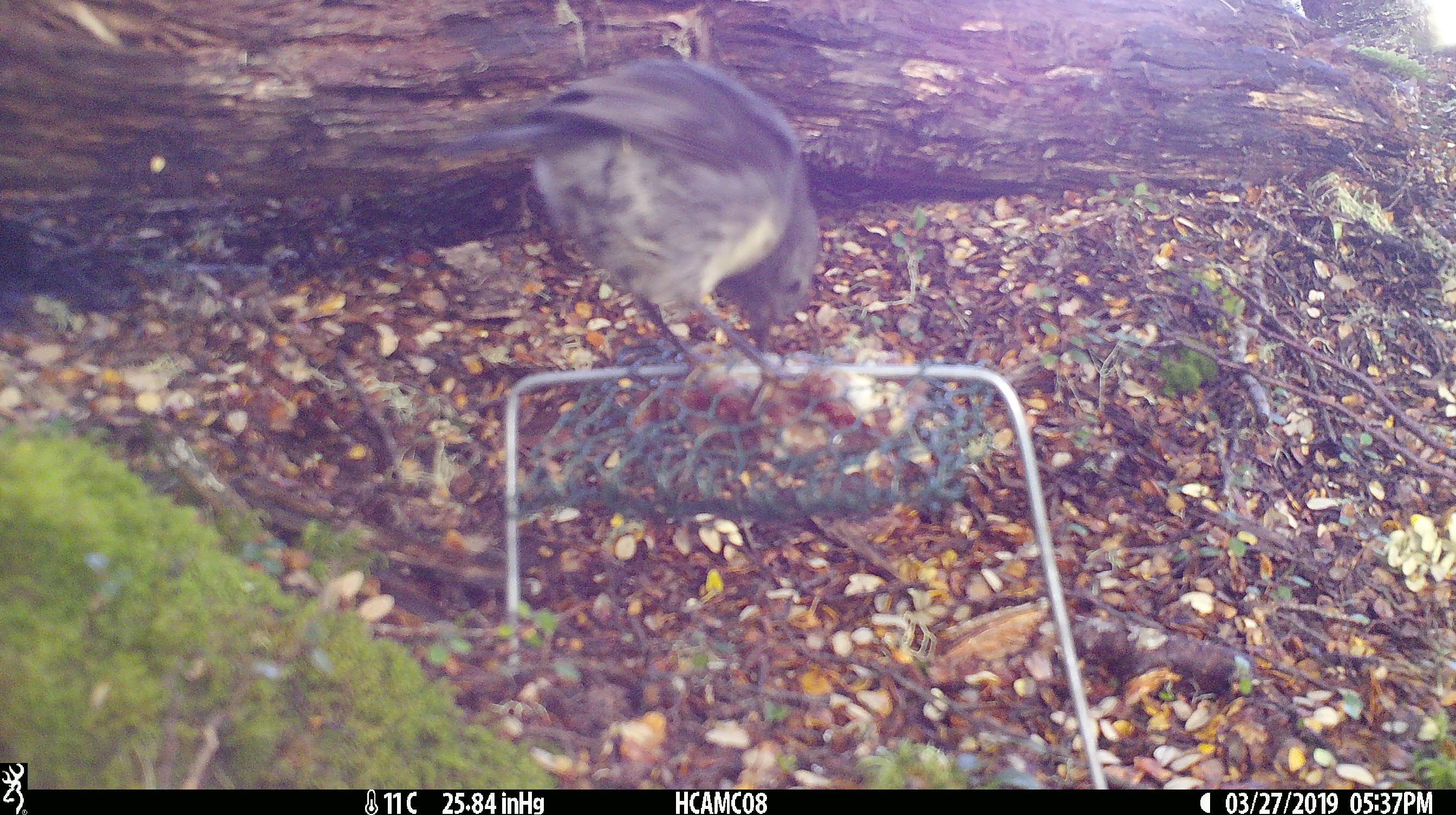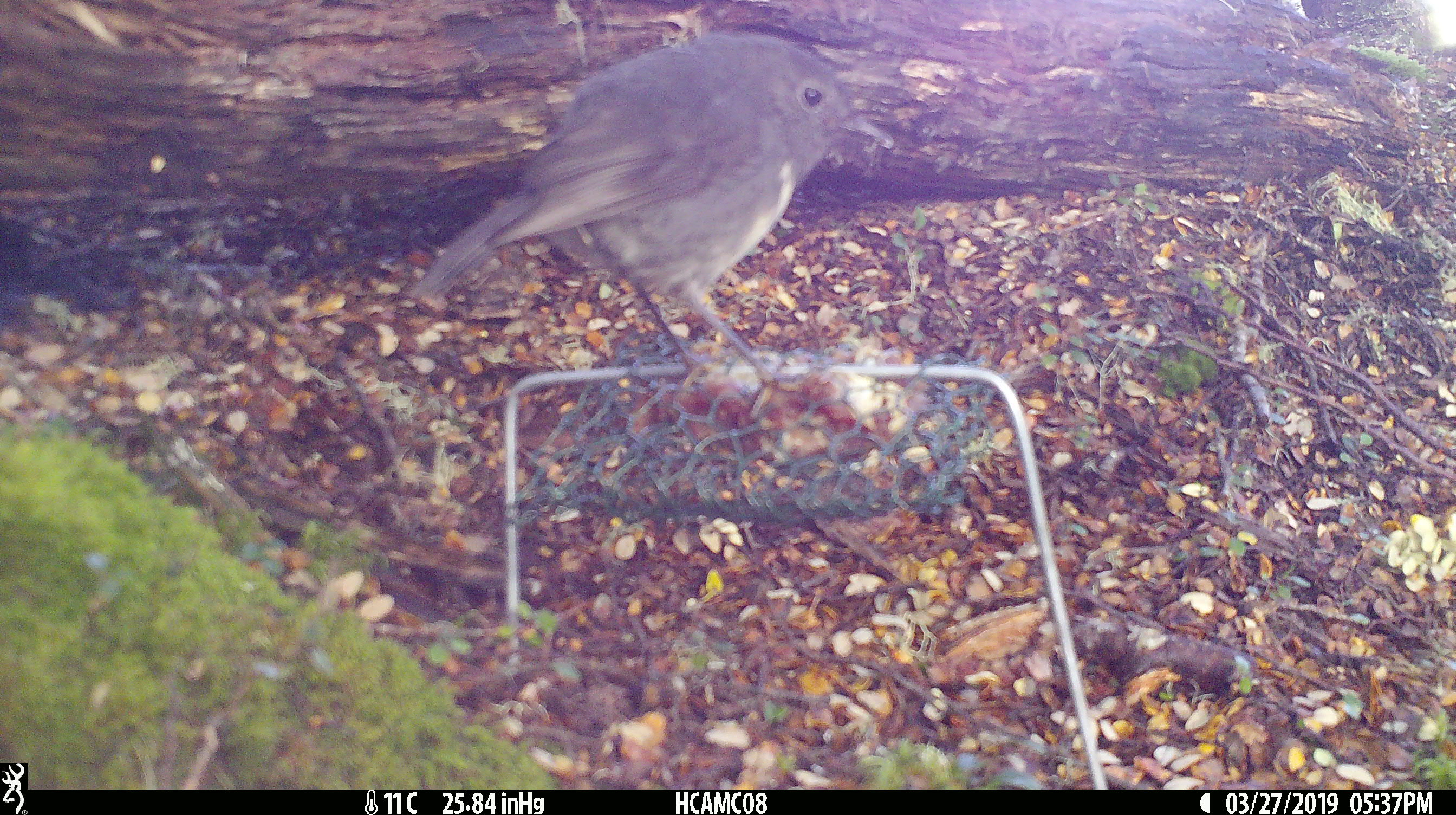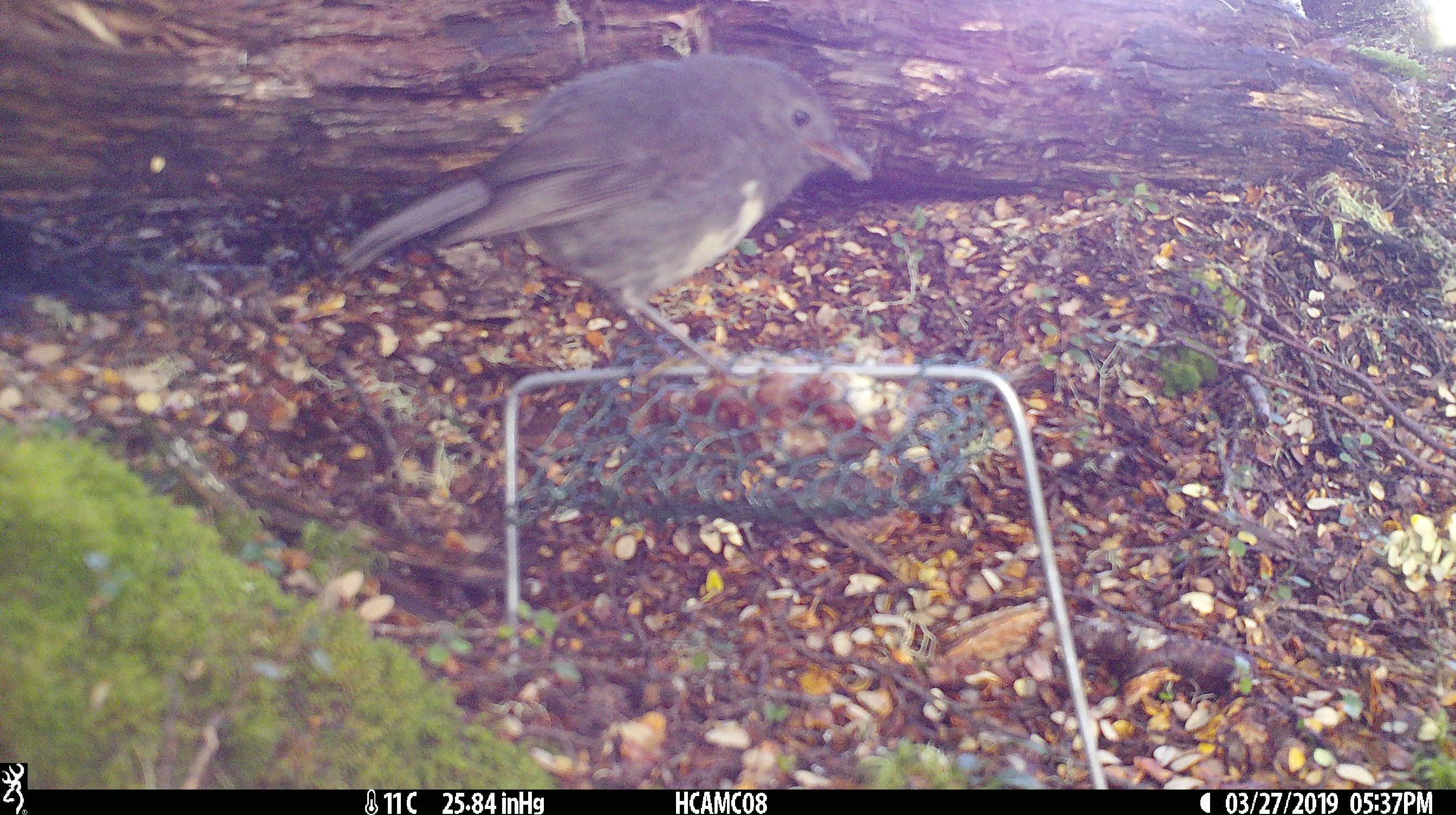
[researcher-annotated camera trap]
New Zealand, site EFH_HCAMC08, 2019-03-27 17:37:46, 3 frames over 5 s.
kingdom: Animalia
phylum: Chordata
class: Aves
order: Passeriformes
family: Petroicidae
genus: Petroica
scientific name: Petroica australis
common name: new zealand robin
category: robin